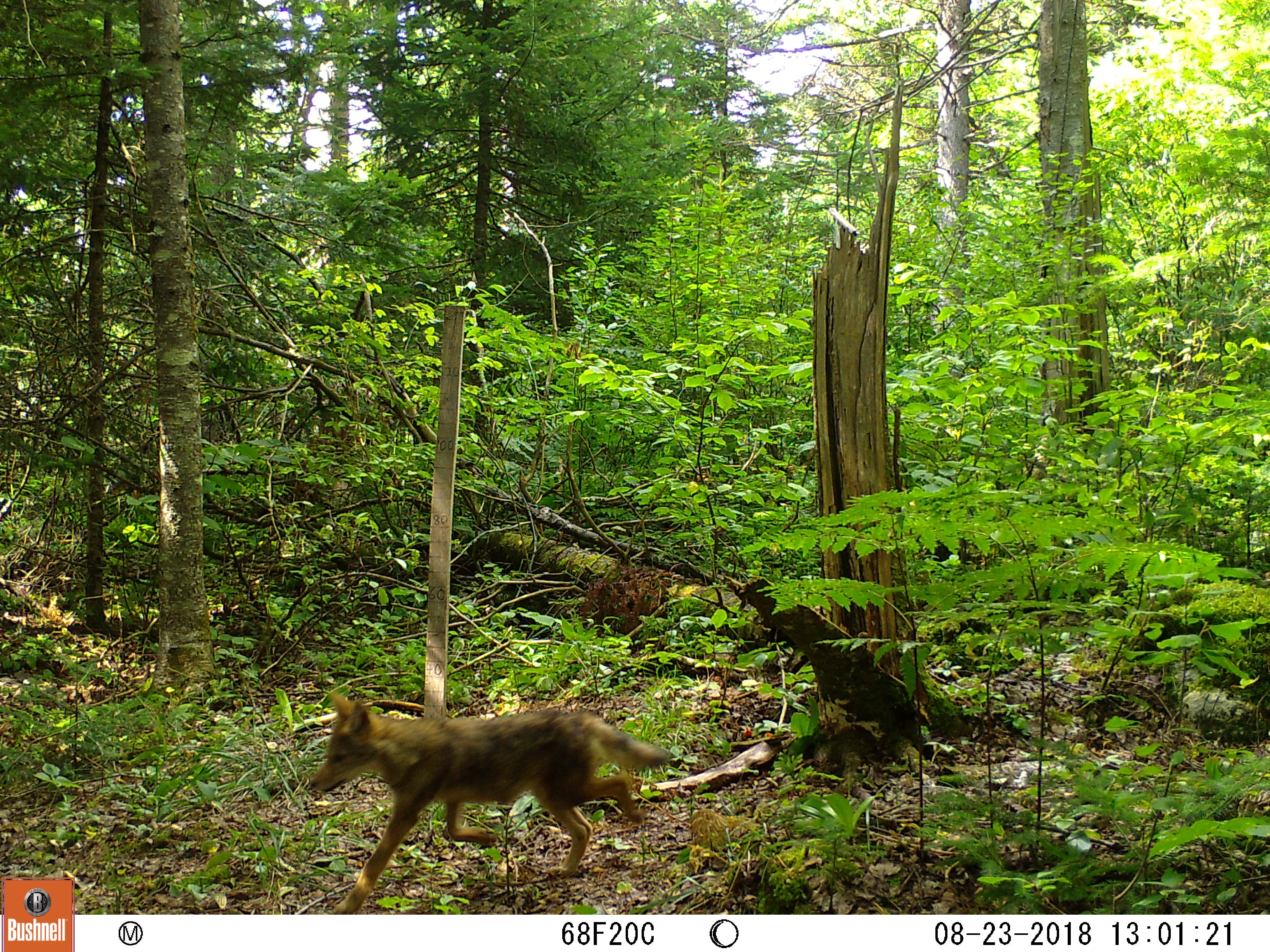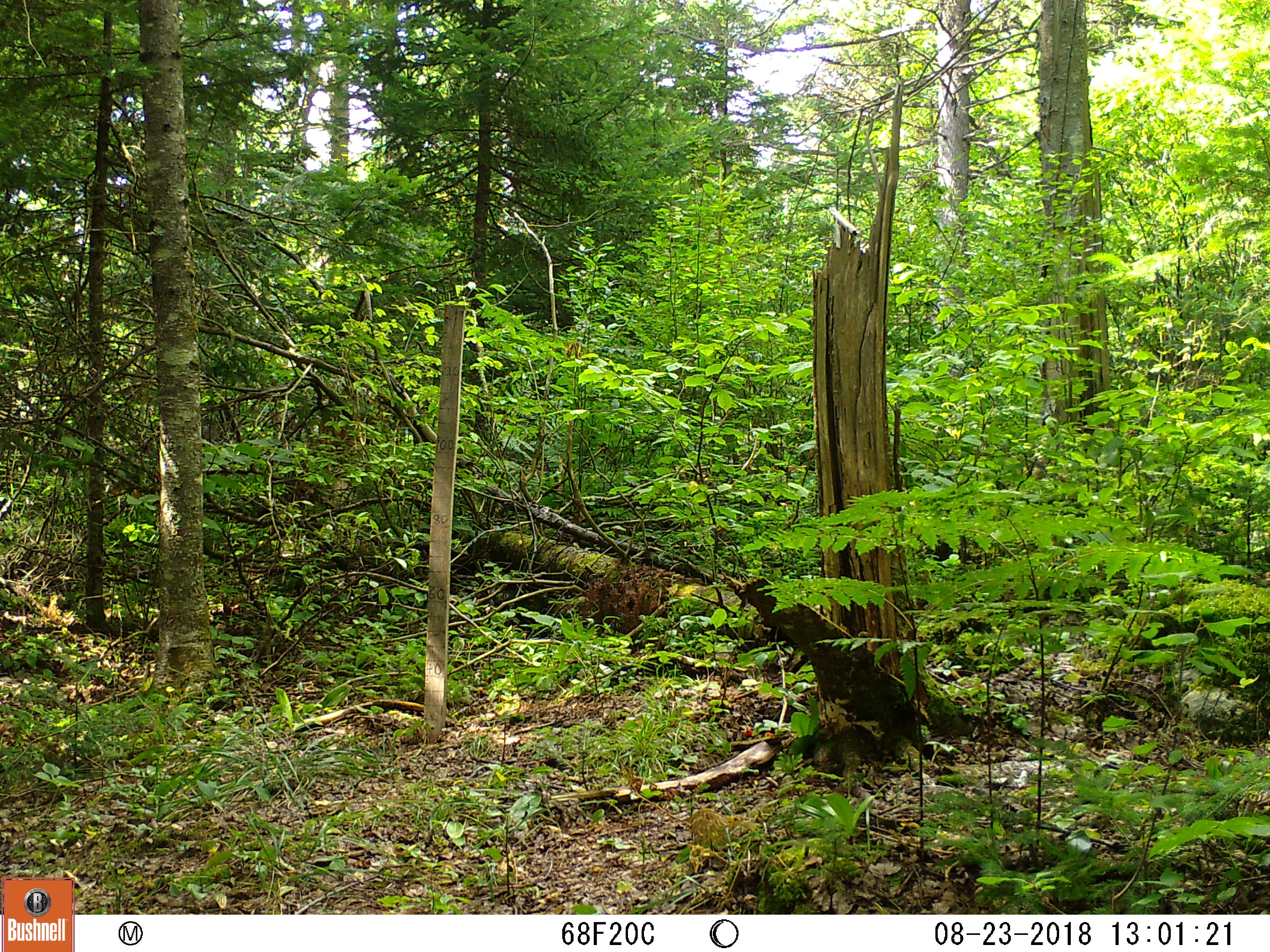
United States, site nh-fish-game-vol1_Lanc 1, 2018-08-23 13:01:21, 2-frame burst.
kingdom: Animalia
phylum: Chordata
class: Mammalia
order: Carnivora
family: Canidae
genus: Canis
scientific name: Canis latrans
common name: coyote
Coyote (Canis latrans).